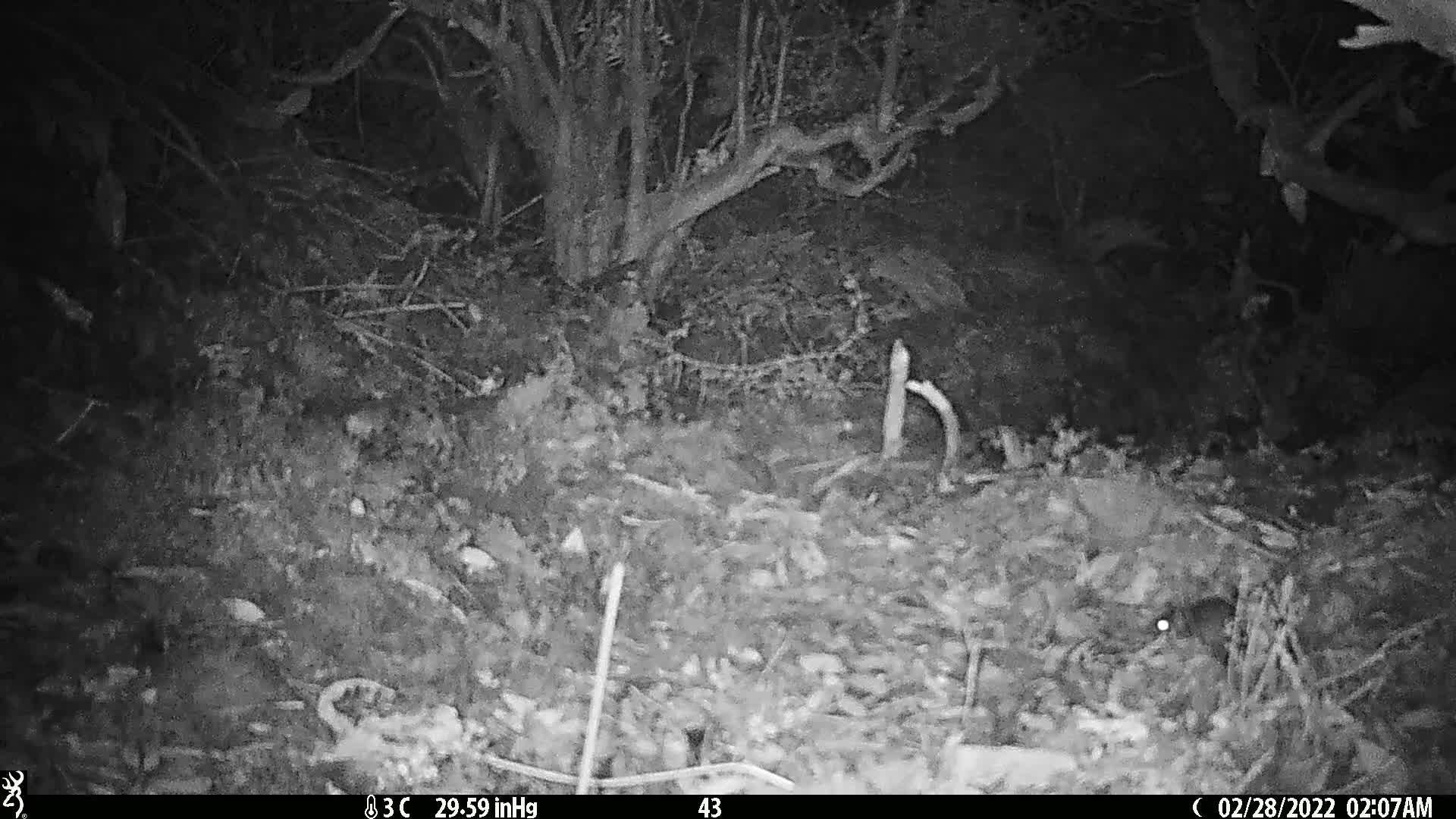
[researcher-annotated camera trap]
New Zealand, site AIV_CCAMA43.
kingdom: Animalia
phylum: Chordata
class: Mammalia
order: Rodentia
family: Muridae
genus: Mus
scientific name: Mus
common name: mouse